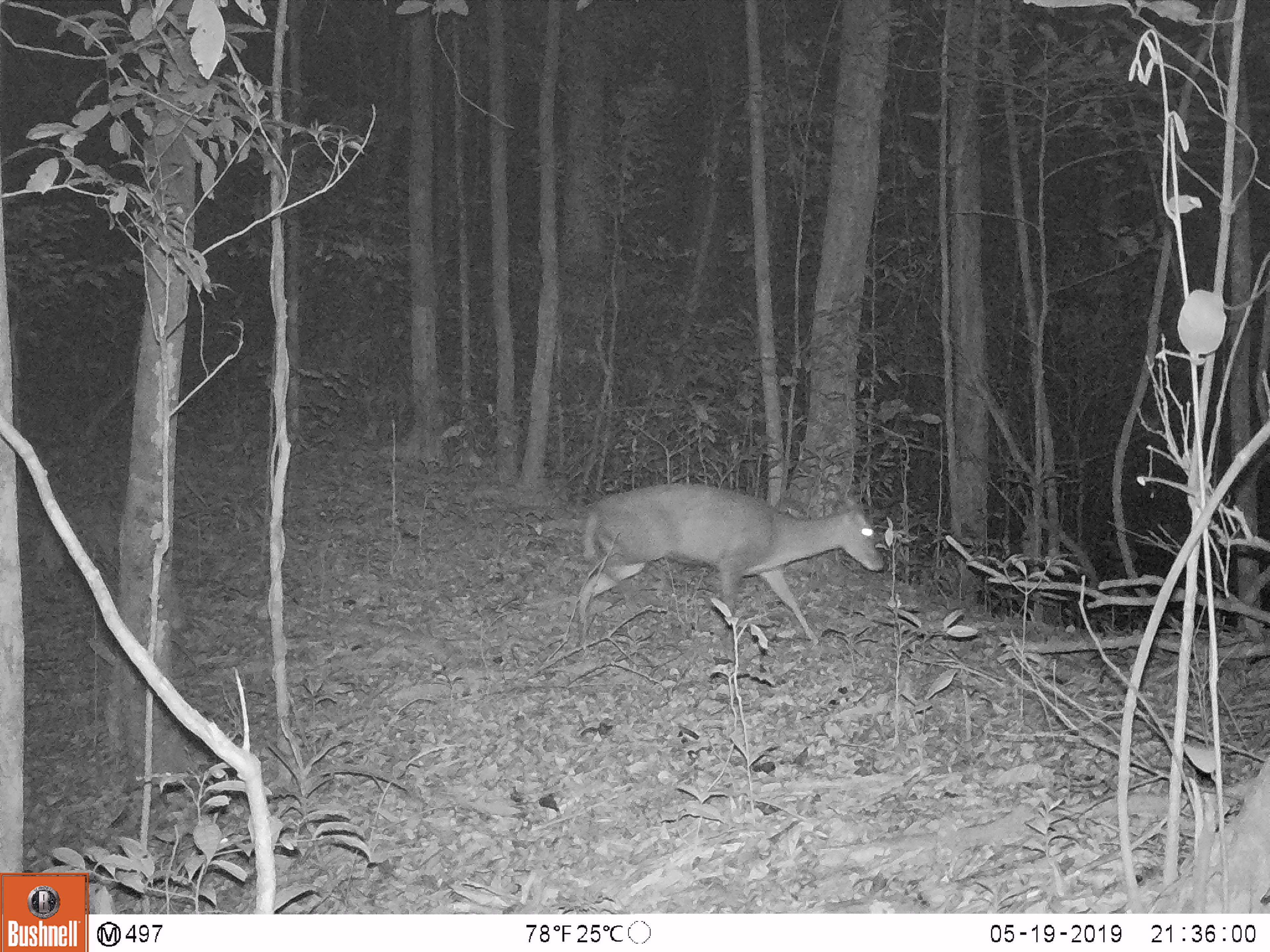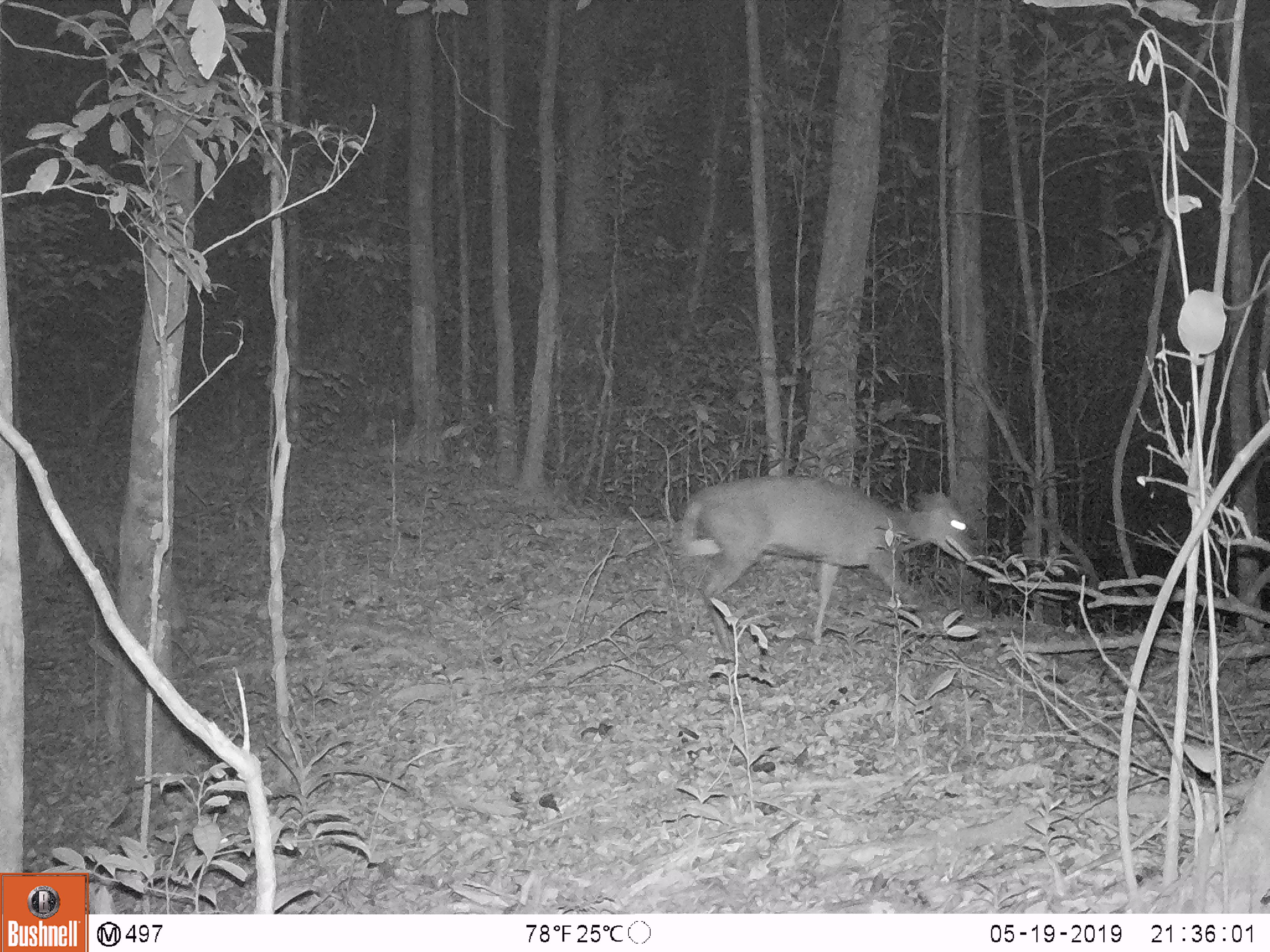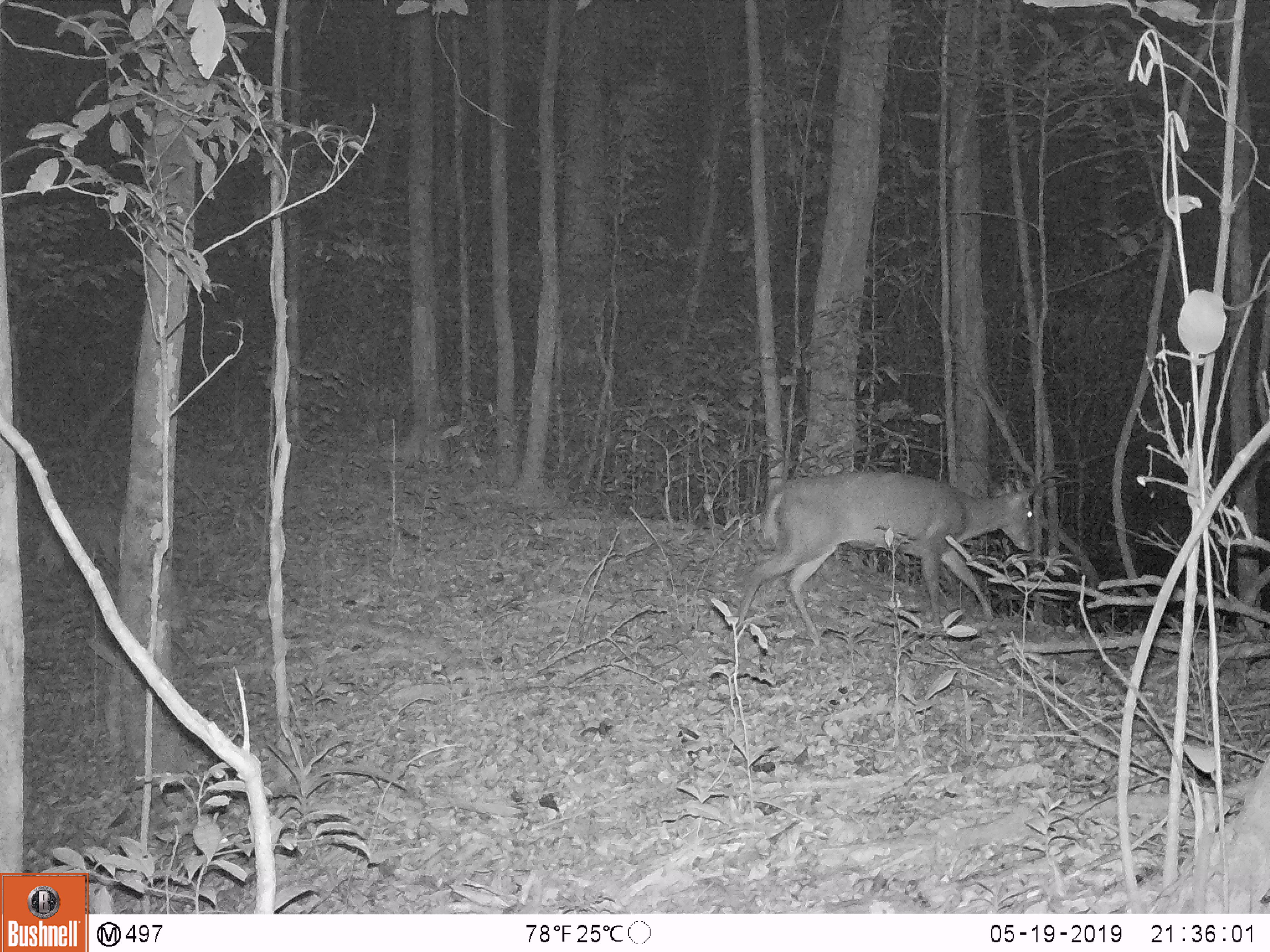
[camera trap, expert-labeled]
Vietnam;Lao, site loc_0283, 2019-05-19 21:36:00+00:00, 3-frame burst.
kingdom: Animalia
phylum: Chordata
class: Mammalia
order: Artiodactyla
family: Cervidae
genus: Muntiacus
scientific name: Muntiacus rooseveltorum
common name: roosevelt's muntjac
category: roosevelts muntjac group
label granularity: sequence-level